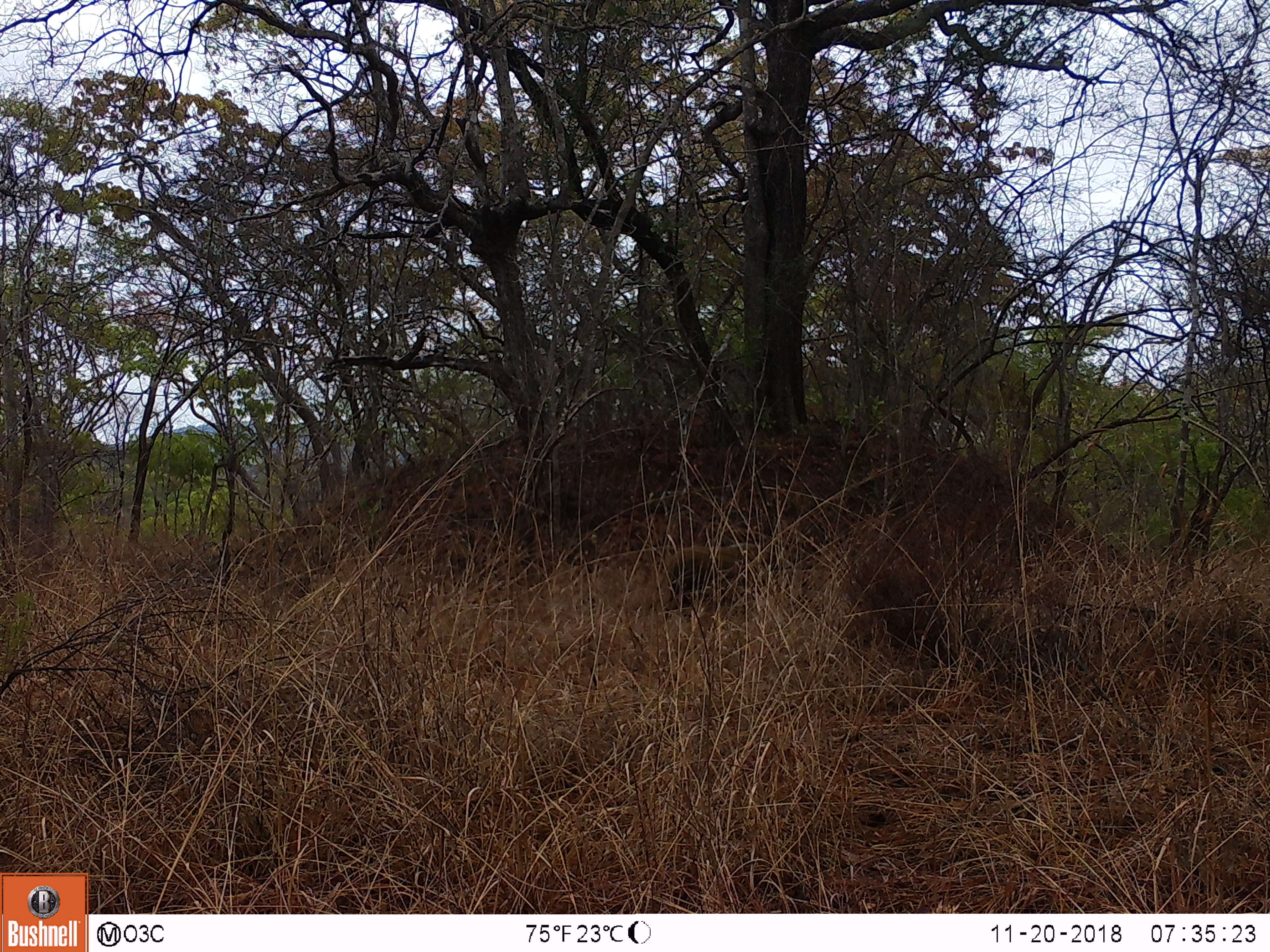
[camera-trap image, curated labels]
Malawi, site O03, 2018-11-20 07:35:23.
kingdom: Animalia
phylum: Chordata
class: Mammalia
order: Artiodactyla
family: Suidae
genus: Potamochoerus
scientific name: Potamochoerus larvatus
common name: bushpig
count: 1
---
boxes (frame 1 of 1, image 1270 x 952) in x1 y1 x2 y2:
bushpig: 649 531 793 623